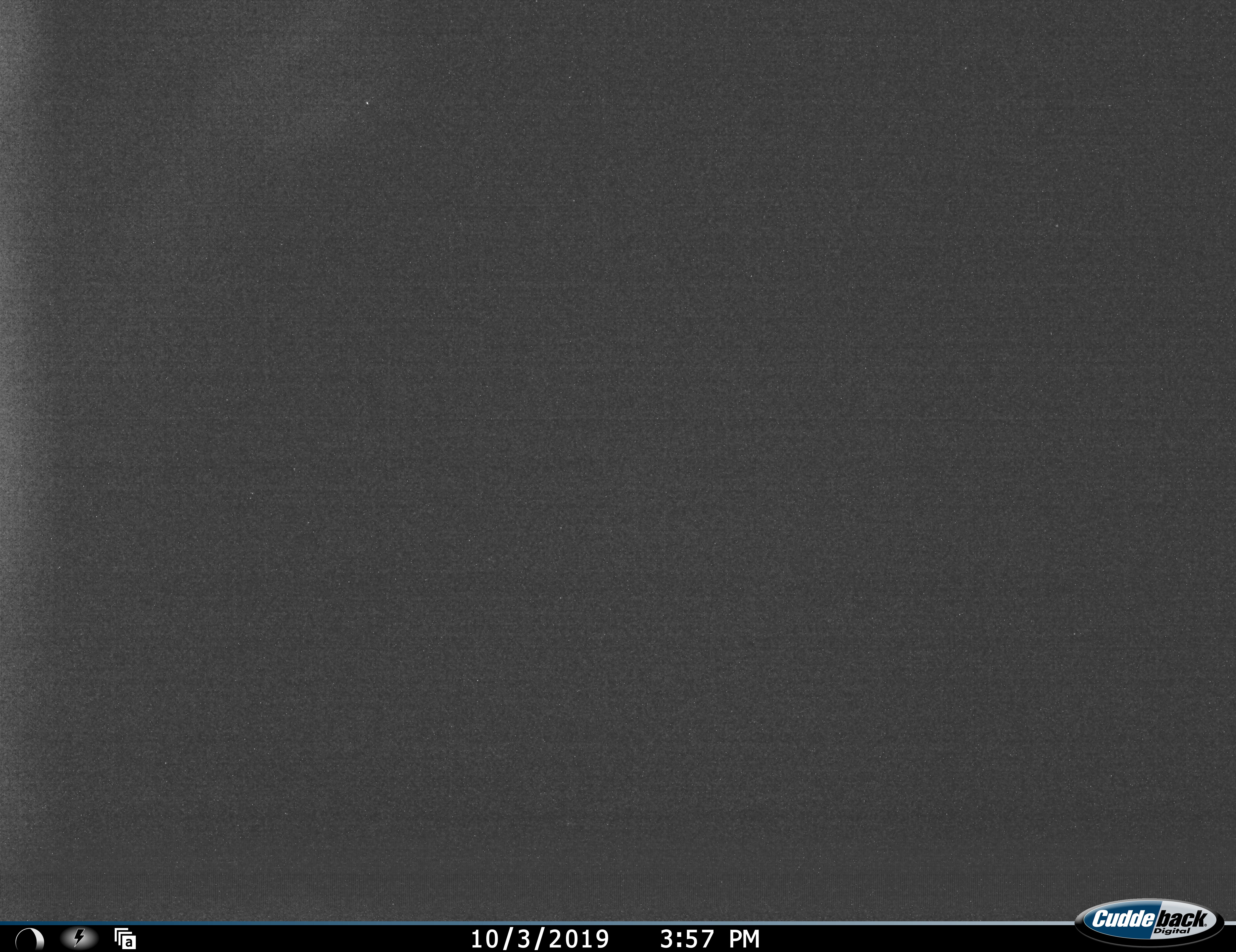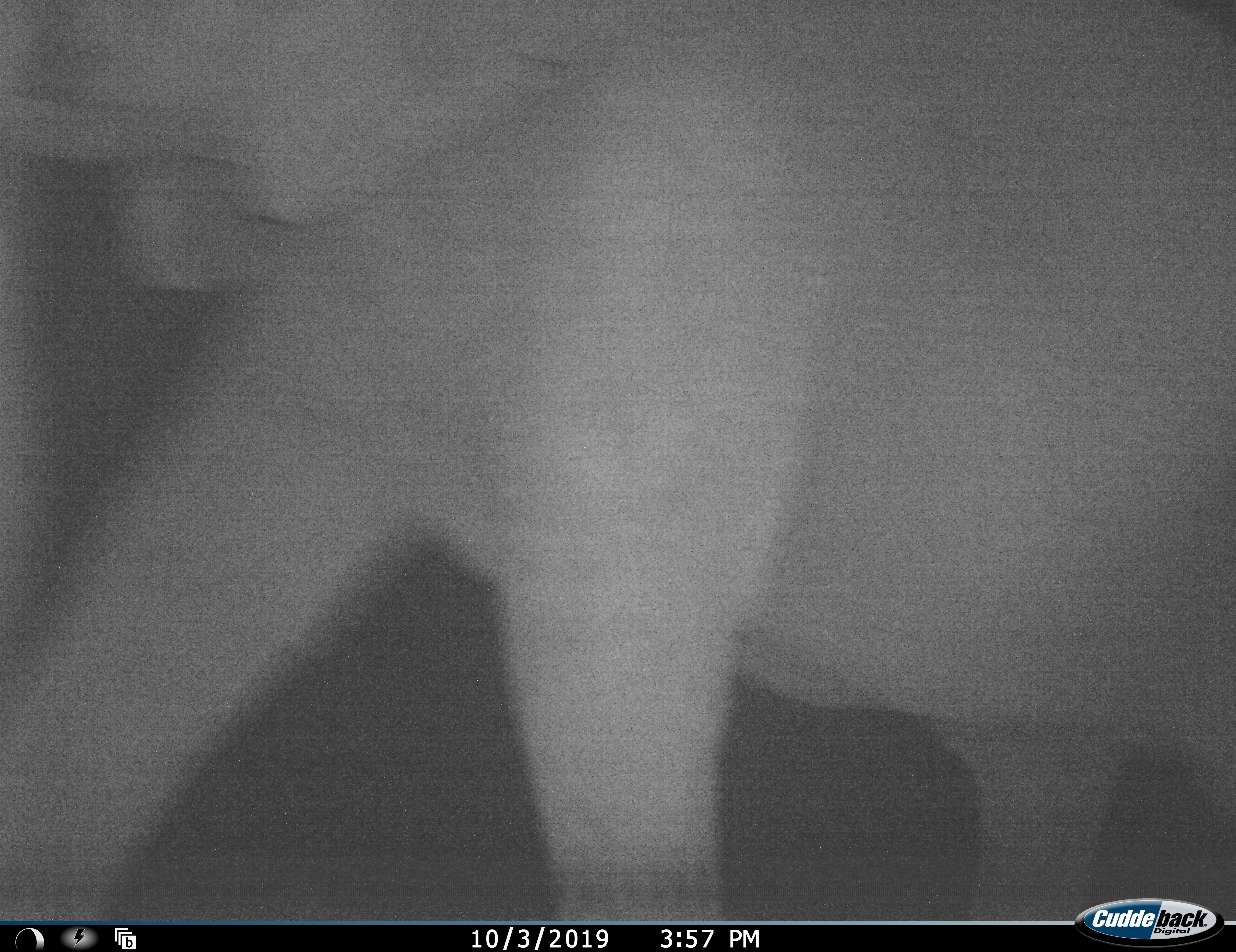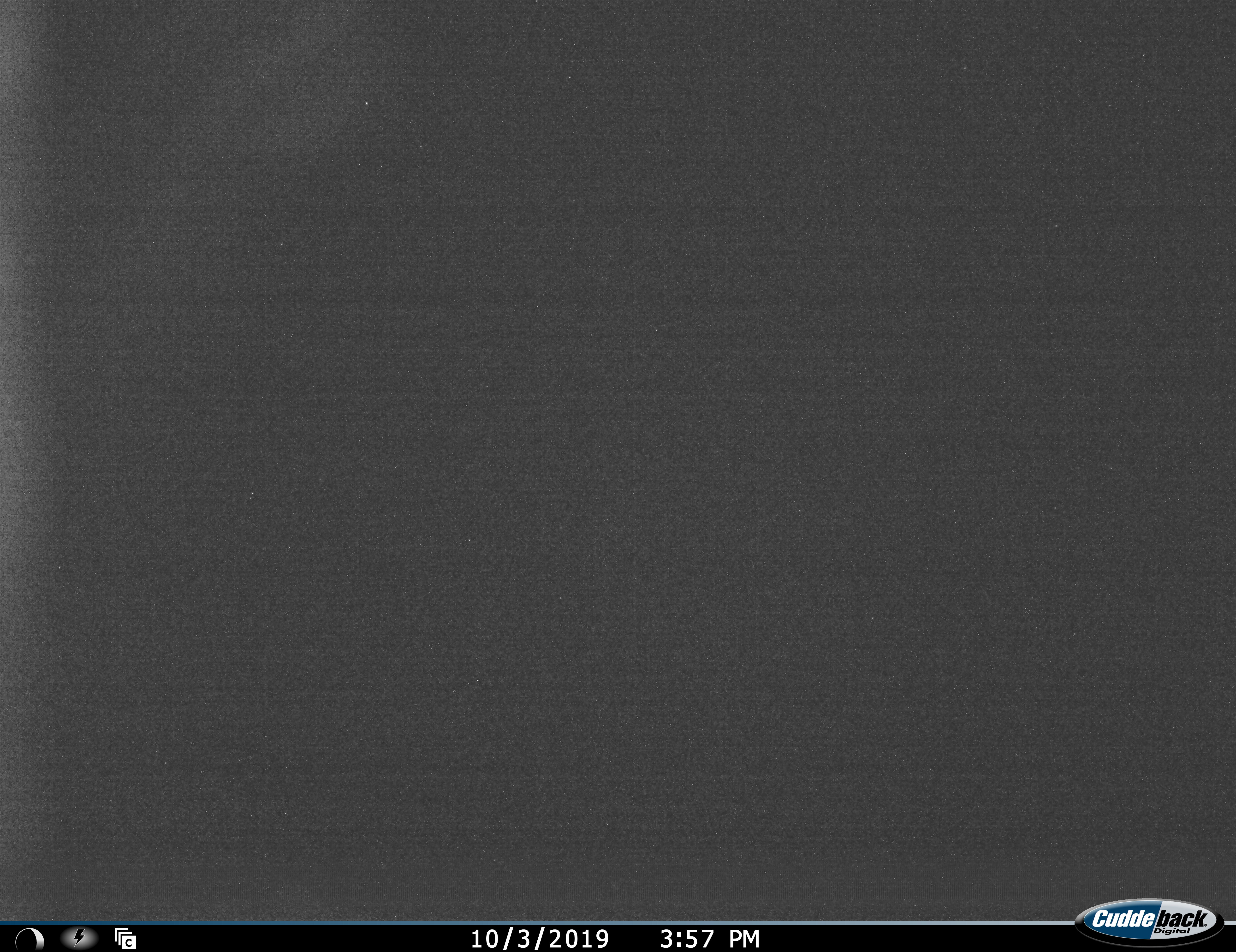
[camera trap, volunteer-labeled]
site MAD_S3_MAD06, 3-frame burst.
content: unidentified animal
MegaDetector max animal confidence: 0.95